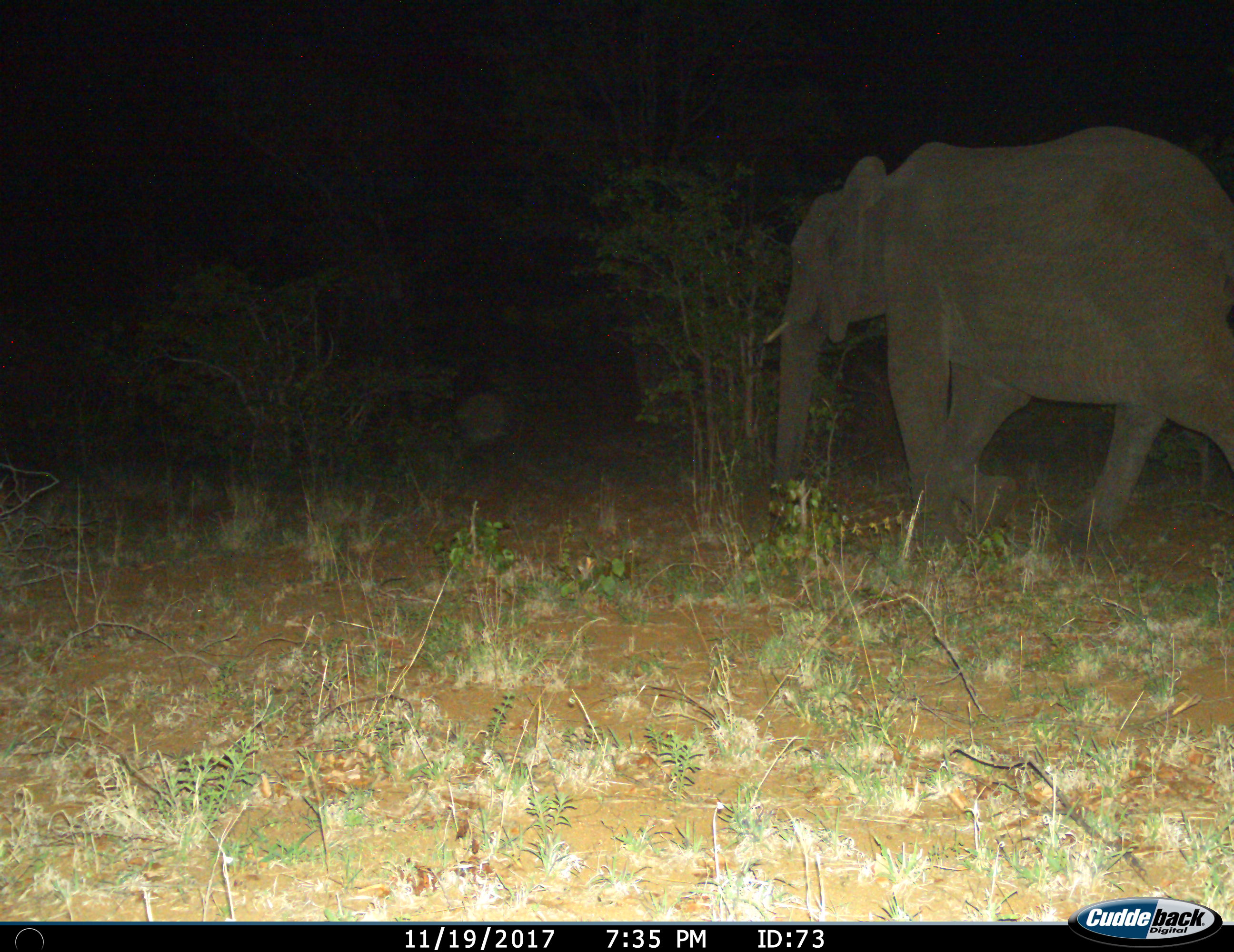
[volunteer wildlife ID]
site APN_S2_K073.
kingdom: Animalia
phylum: Chordata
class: Mammalia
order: Proboscidea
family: Elephantidae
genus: Loxodonta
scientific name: Loxodonta africana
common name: african bush elephant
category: elephant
Elephant (african bush elephant) (Loxodonta africana), count 1. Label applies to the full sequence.